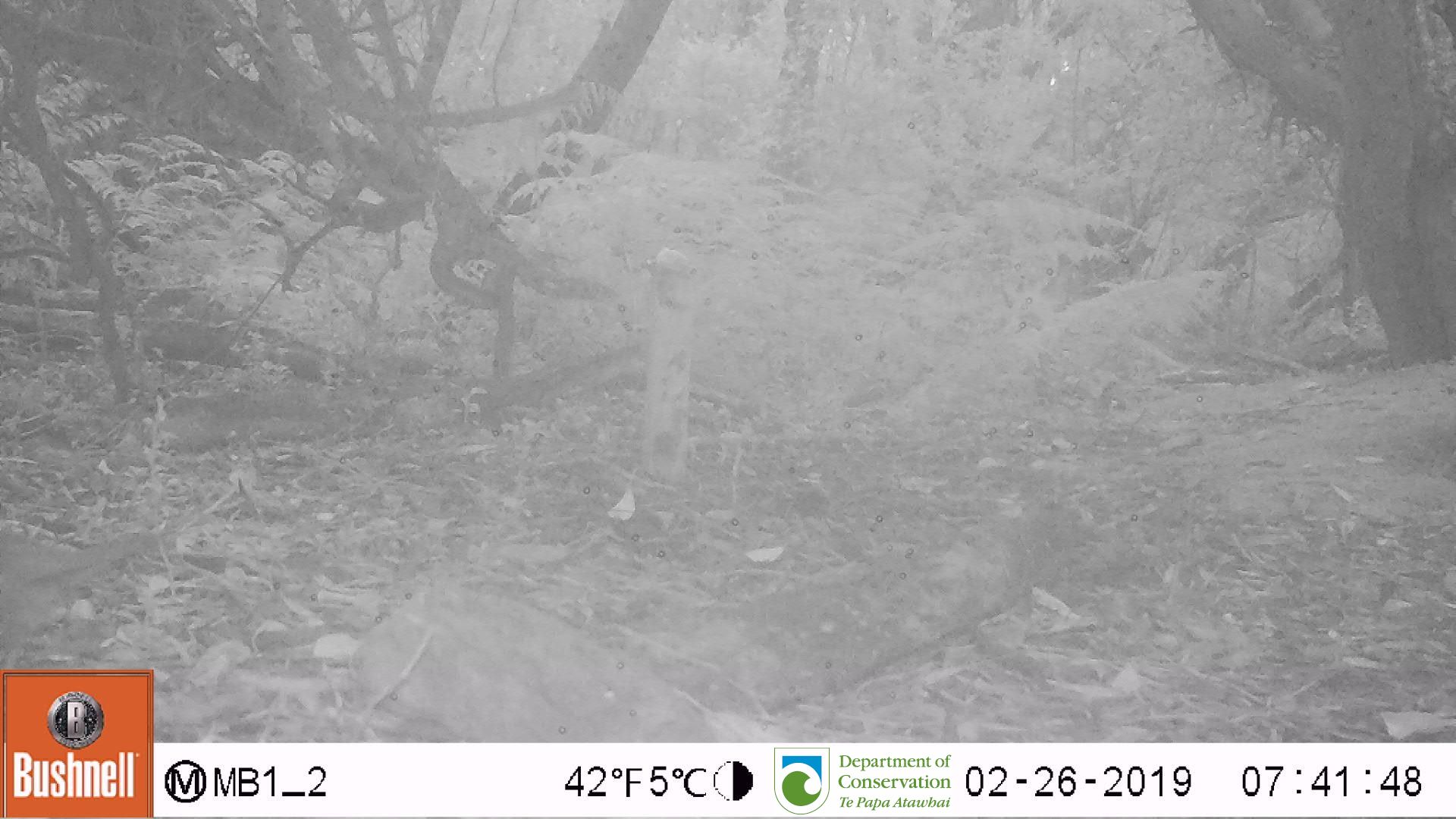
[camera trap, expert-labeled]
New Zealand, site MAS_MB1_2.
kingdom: Animalia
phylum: Chordata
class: Aves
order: Passeriformes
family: Turdidae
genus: Turdus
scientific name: Turdus philomelos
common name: song thrush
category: thrush